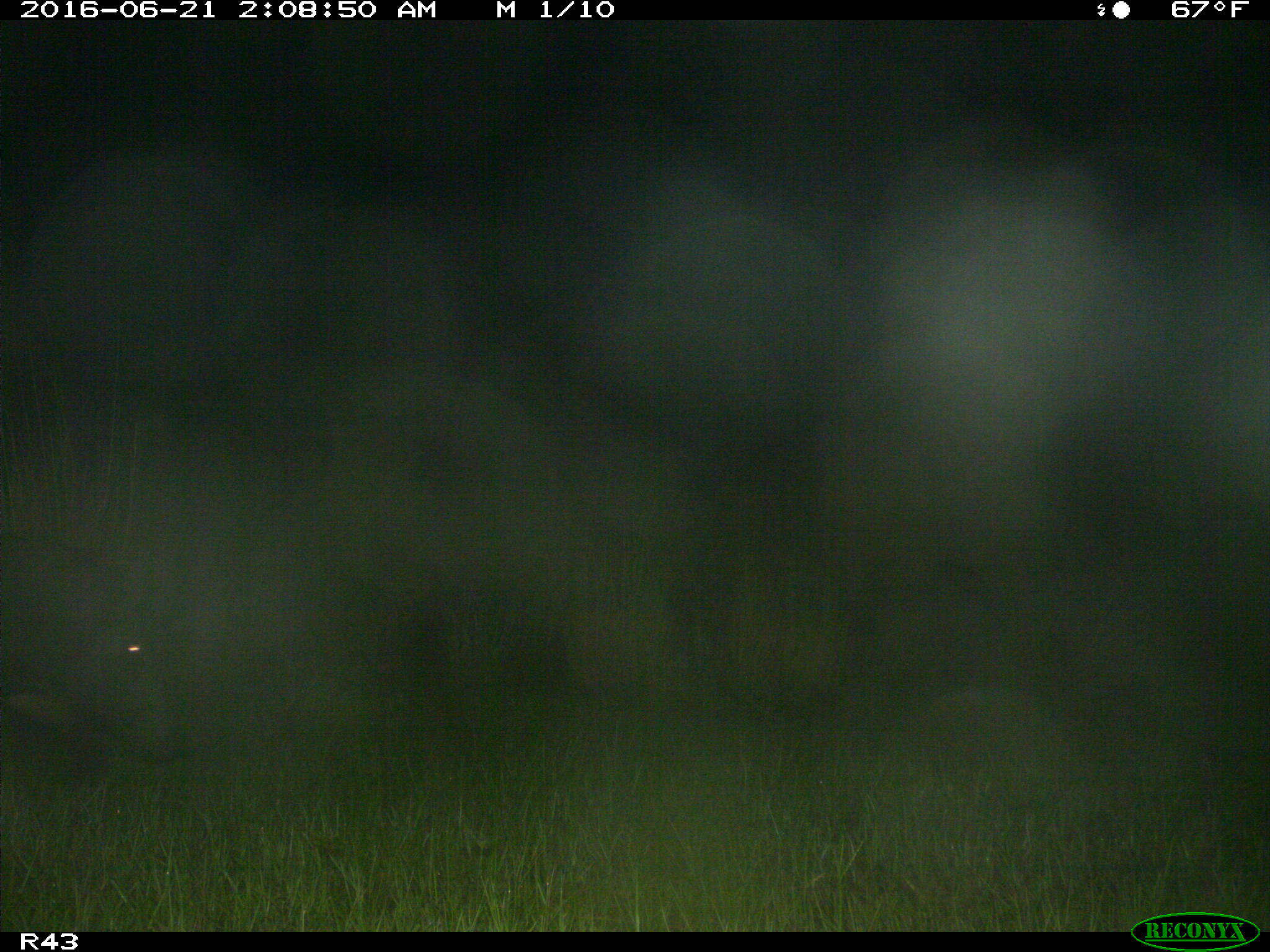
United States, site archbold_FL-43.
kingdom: Animalia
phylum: Chordata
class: Mammalia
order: Artiodactyla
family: Suidae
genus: Sus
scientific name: Sus scrofa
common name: wild boar